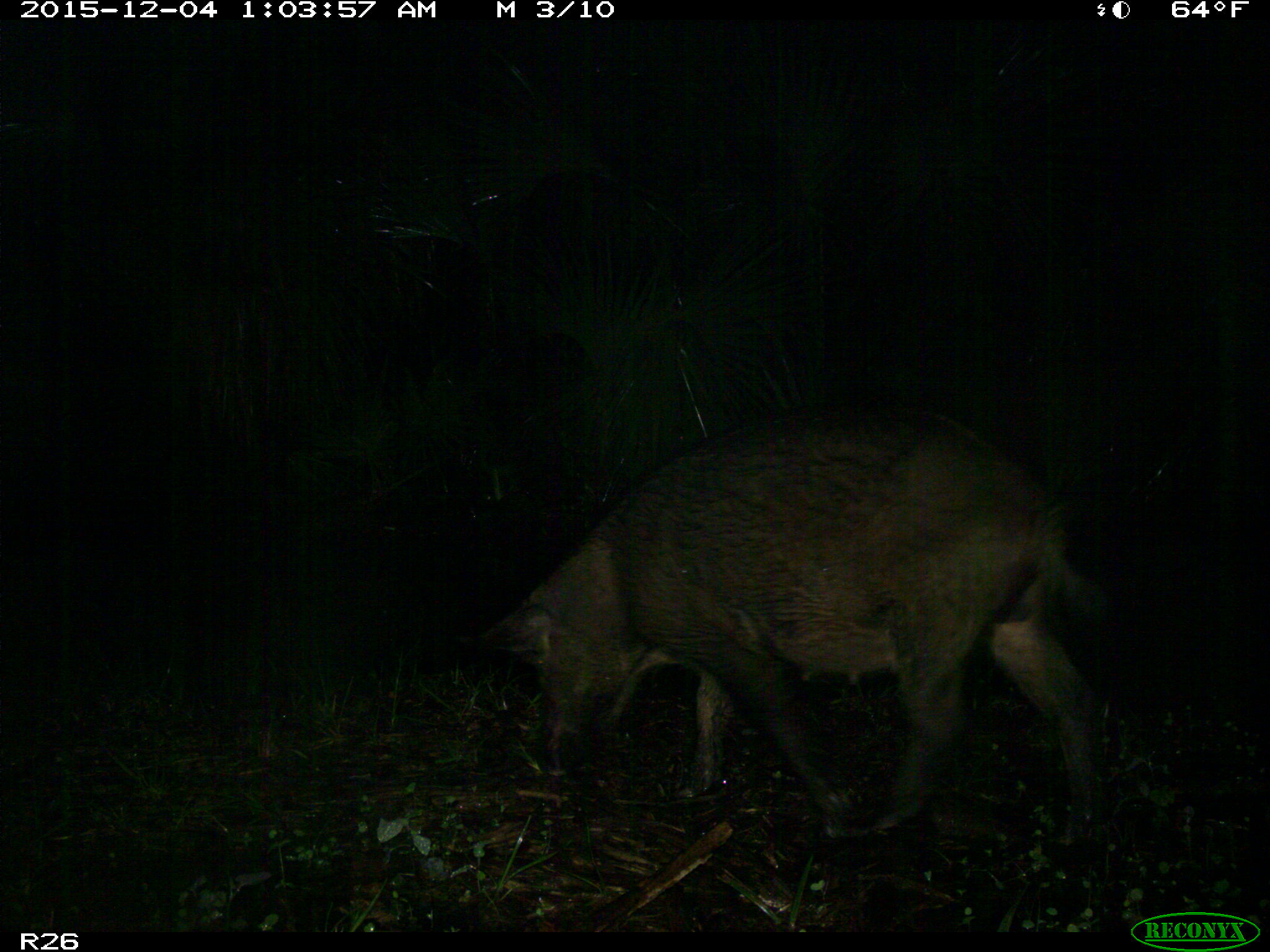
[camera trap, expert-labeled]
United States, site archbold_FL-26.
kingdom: Animalia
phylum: Chordata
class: Mammalia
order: Artiodactyla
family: Suidae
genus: Sus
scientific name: Sus scrofa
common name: wild boar